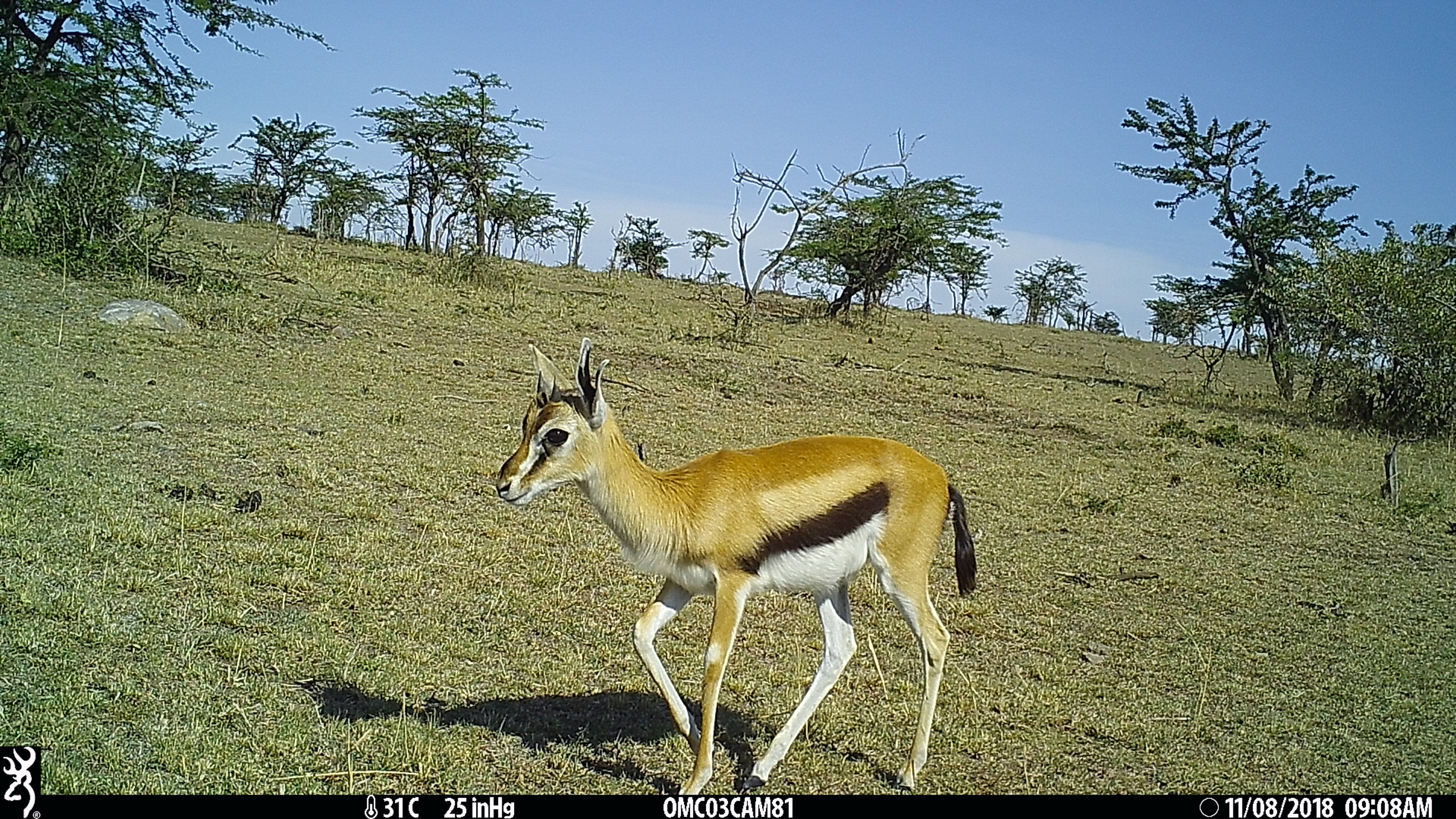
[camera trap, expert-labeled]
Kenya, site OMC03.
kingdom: Animalia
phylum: Chordata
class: Mammalia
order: Artiodactyla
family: Bovidae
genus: Eudorcas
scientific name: Eudorcas thomsonii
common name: thomon's gazelle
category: gazelle thomsons